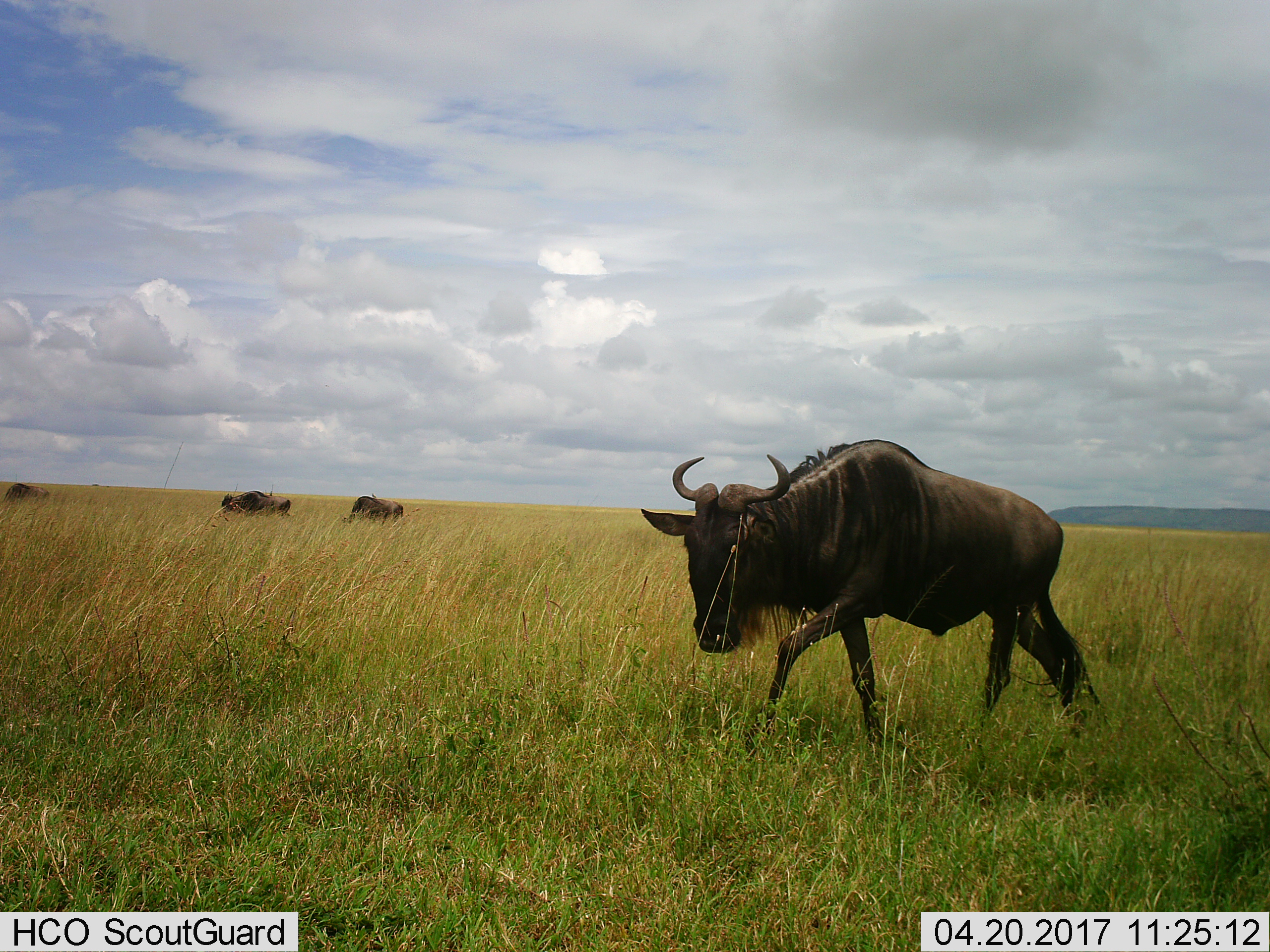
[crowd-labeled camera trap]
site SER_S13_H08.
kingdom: Animalia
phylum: Chordata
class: Mammalia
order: Artiodactyla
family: Bovidae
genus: Connochaetes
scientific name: Connochaetes taurinus taurinus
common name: blue wildebeest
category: wildebeestblue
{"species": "wildebeestblue (blue wildebeest) (Connochaetes taurinus taurinus)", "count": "4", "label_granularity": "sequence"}